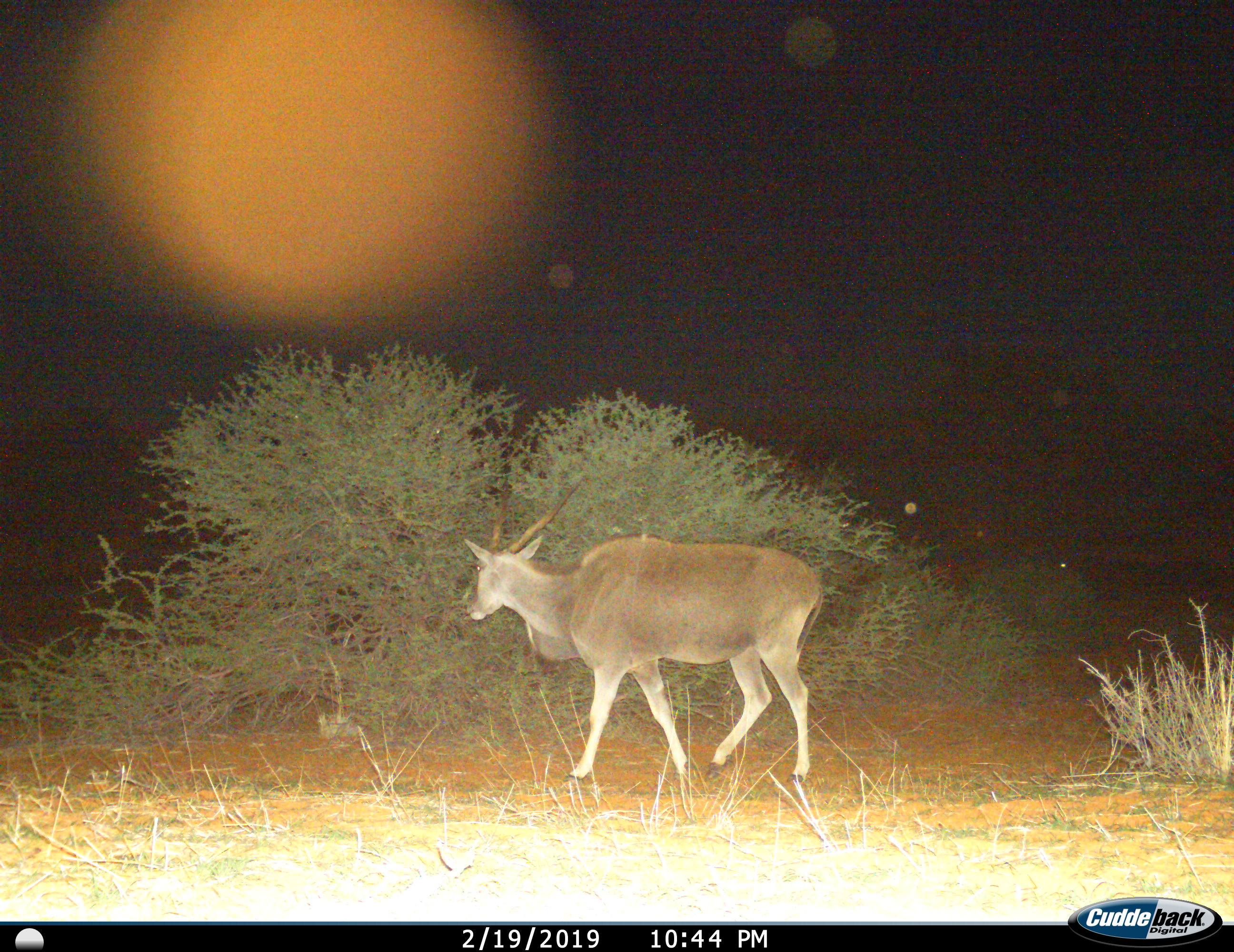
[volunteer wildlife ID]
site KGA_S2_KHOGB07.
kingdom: Animalia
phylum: Chordata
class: Mammalia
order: Artiodactyla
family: Bovidae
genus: Tragelaphus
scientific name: Tragelaphus oryx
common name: eland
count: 1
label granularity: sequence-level